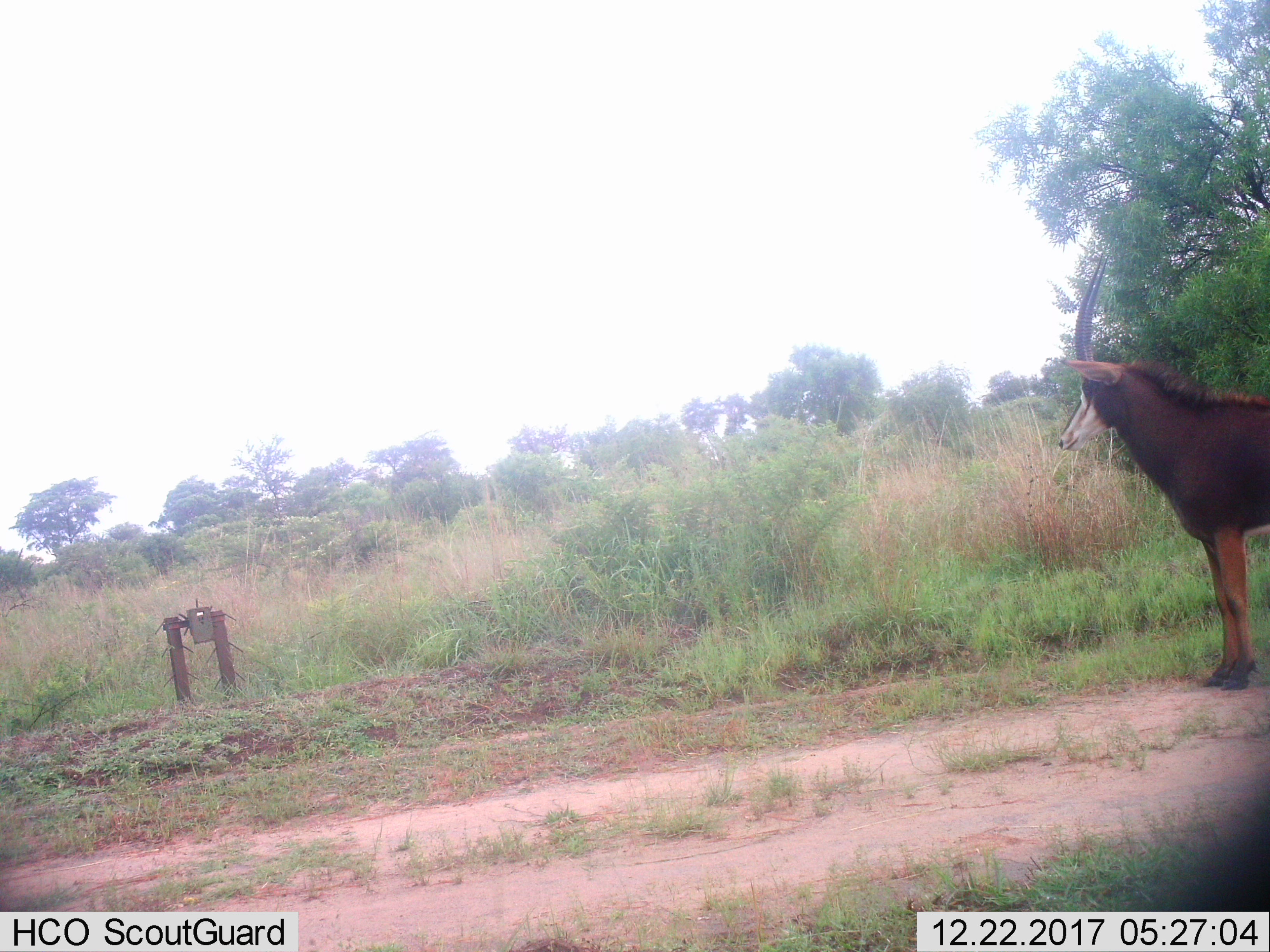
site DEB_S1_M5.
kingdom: Animalia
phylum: Chordata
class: Mammalia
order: Artiodactyla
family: Bovidae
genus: Hippotragus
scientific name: Hippotragus niger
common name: sable antelope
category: sable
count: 1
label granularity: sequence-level